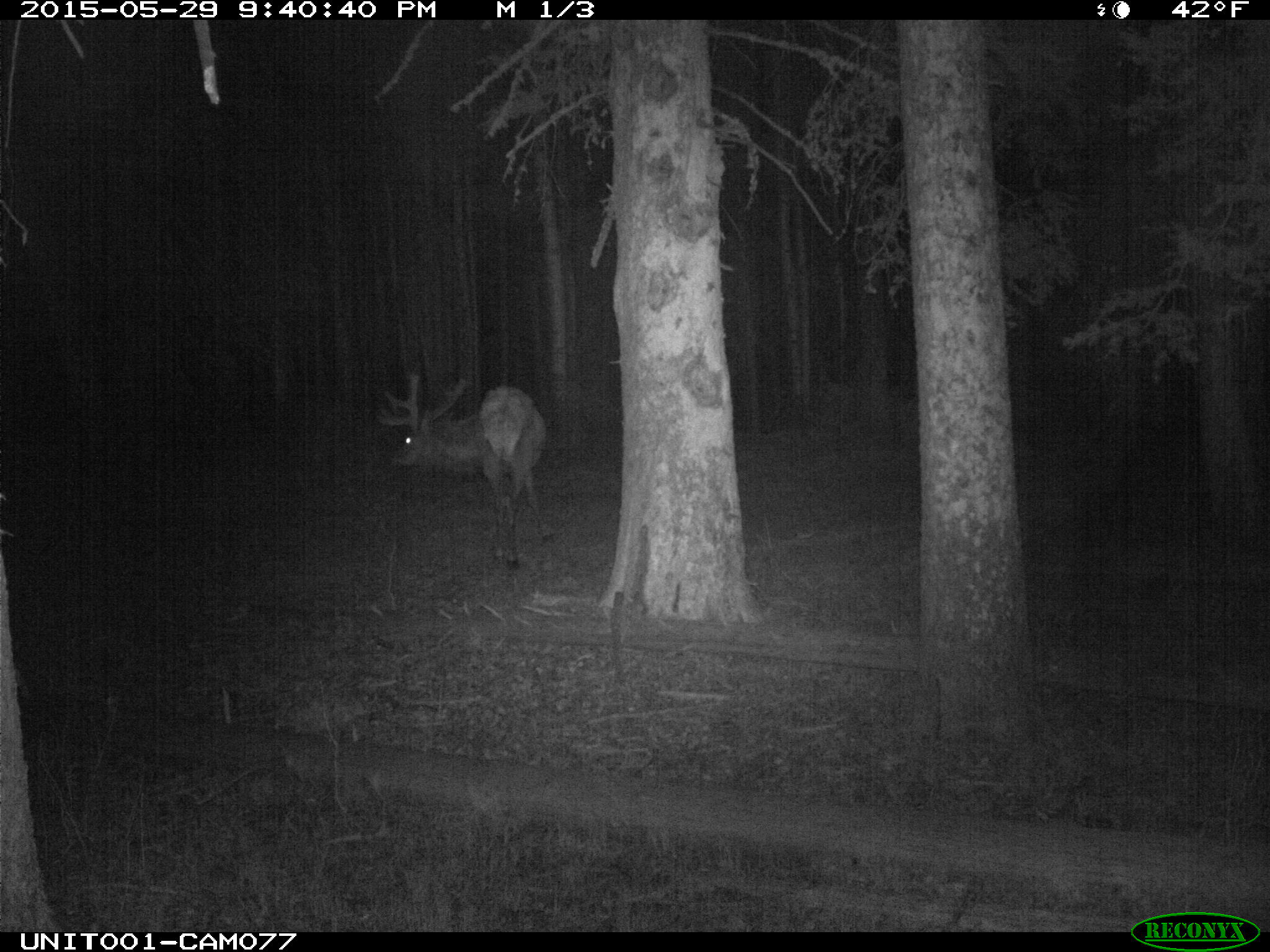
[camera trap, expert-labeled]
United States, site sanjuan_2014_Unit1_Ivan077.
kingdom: Animalia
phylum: Chordata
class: Mammalia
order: Artiodactyla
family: Cervidae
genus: Cervus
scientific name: Cervus elaphus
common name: red deer